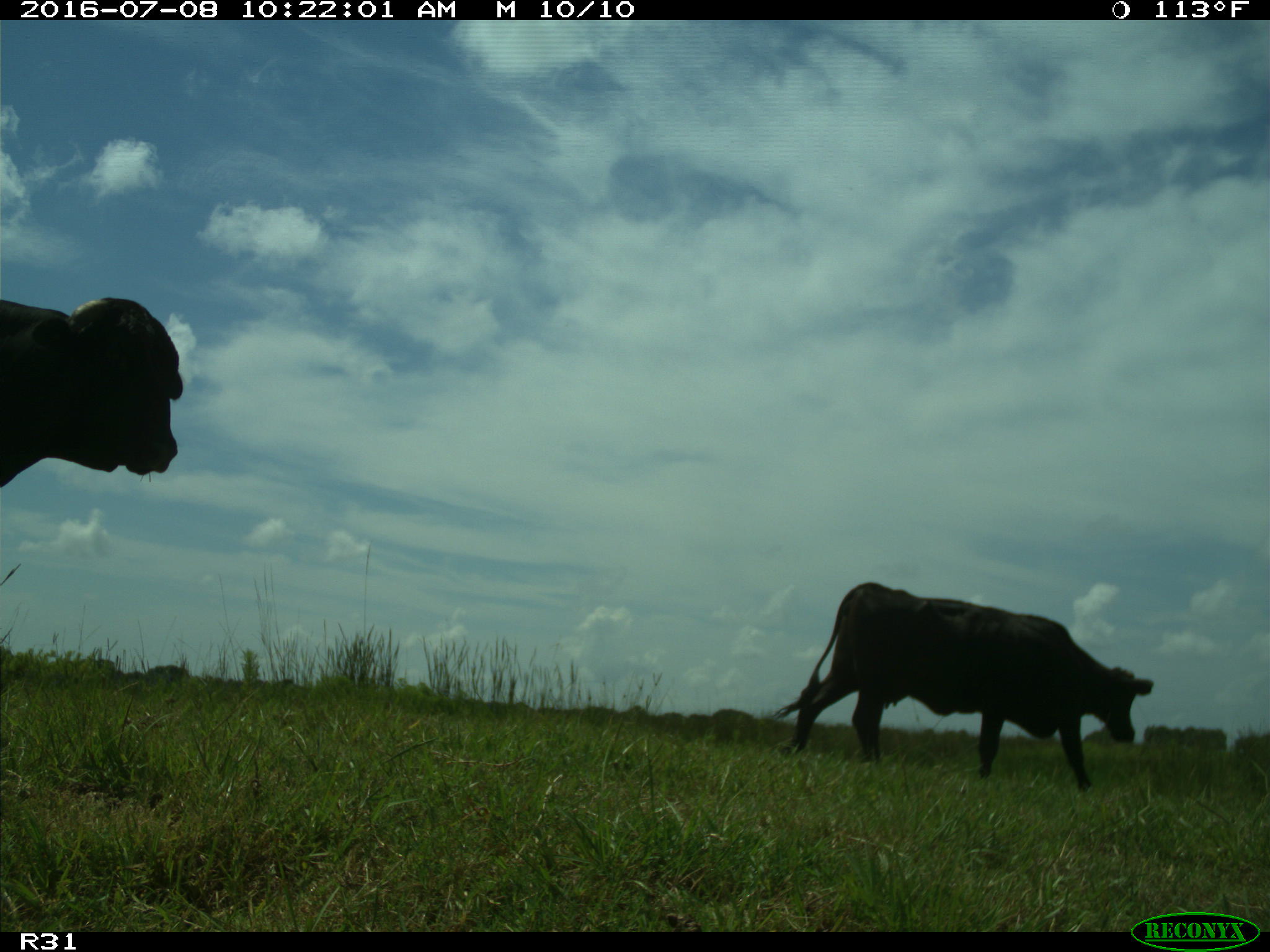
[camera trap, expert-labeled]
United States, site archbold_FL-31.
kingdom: Animalia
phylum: Chordata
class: Mammalia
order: Artiodactyla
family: Bovidae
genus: Bos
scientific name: Bos taurus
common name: domestic cow